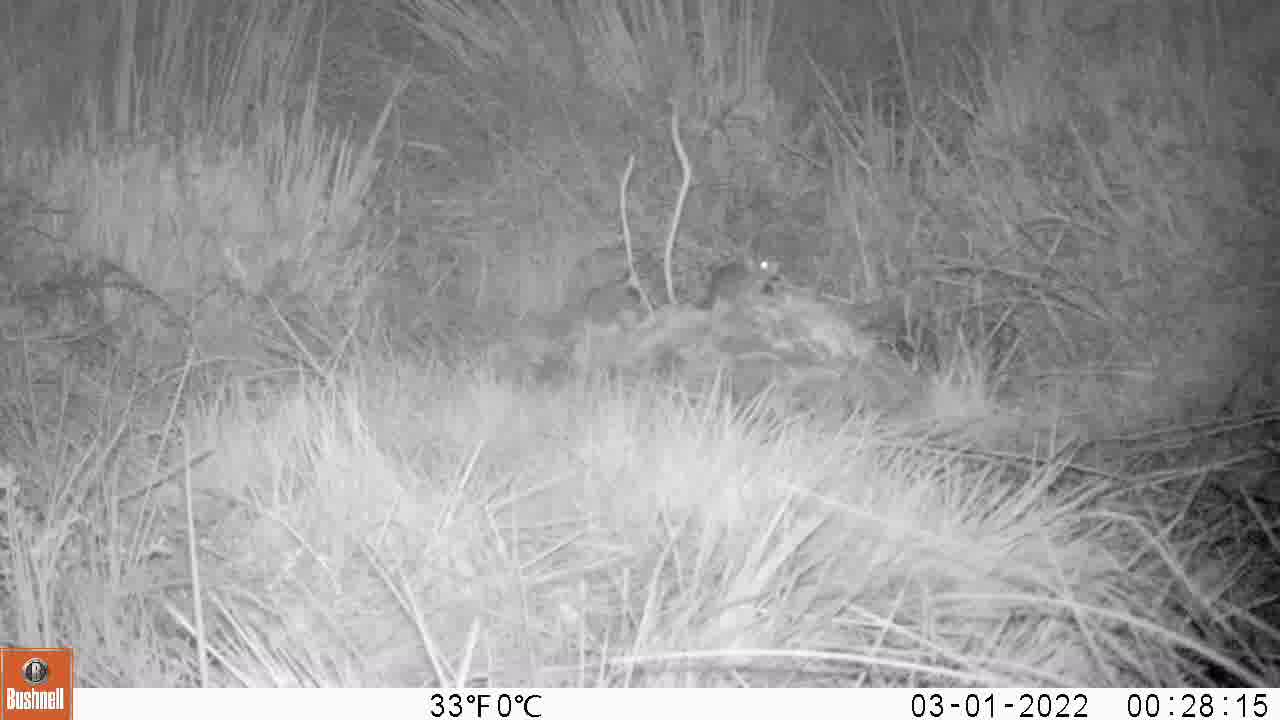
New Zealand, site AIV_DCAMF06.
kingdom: Animalia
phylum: Chordata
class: Mammalia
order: Rodentia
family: Muridae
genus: Mus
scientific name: Mus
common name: mouse